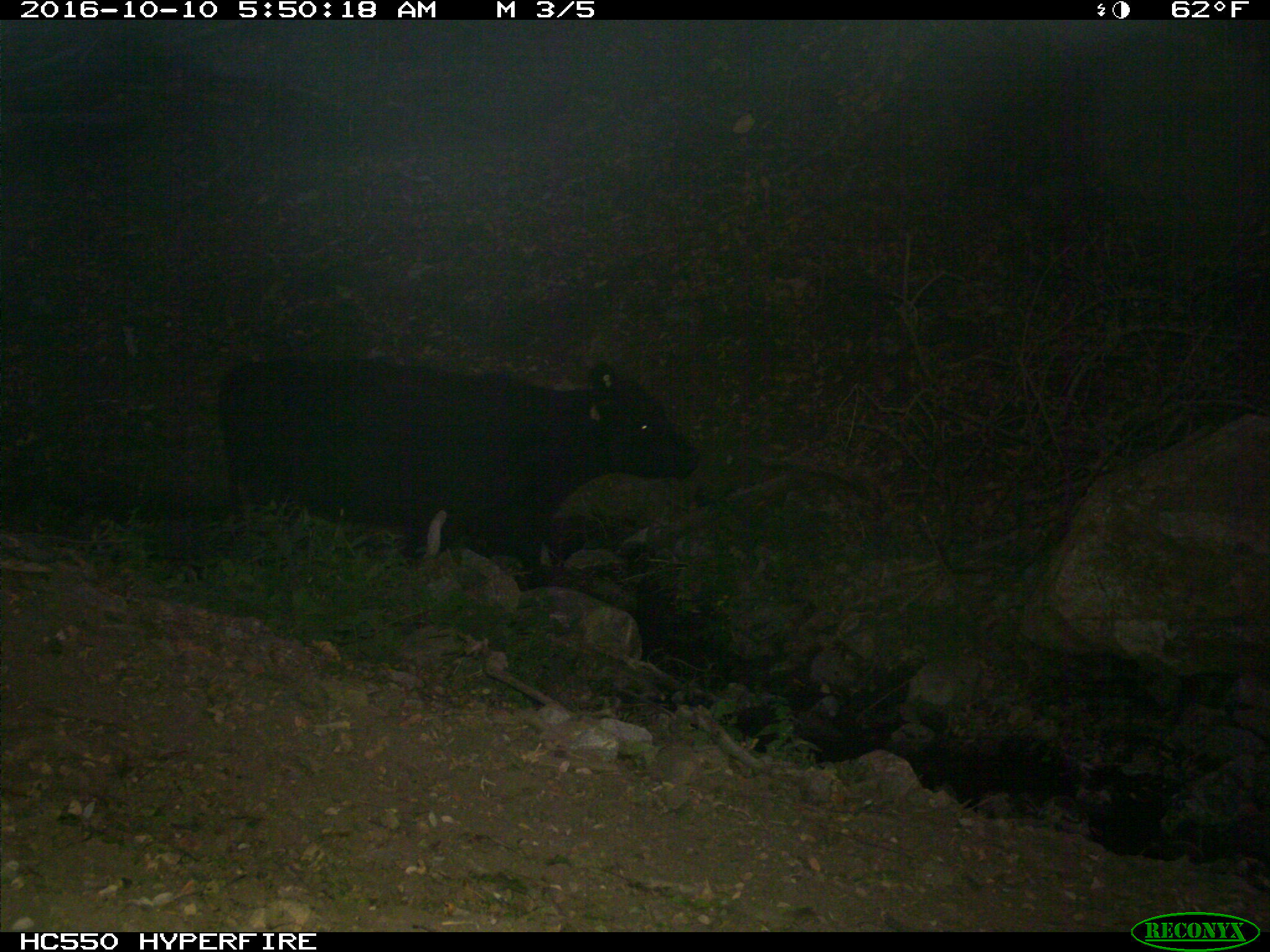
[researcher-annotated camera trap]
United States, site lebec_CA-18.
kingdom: Animalia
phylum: Chordata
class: Mammalia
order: Artiodactyla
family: Bovidae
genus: Bos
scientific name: Bos taurus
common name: domestic cow